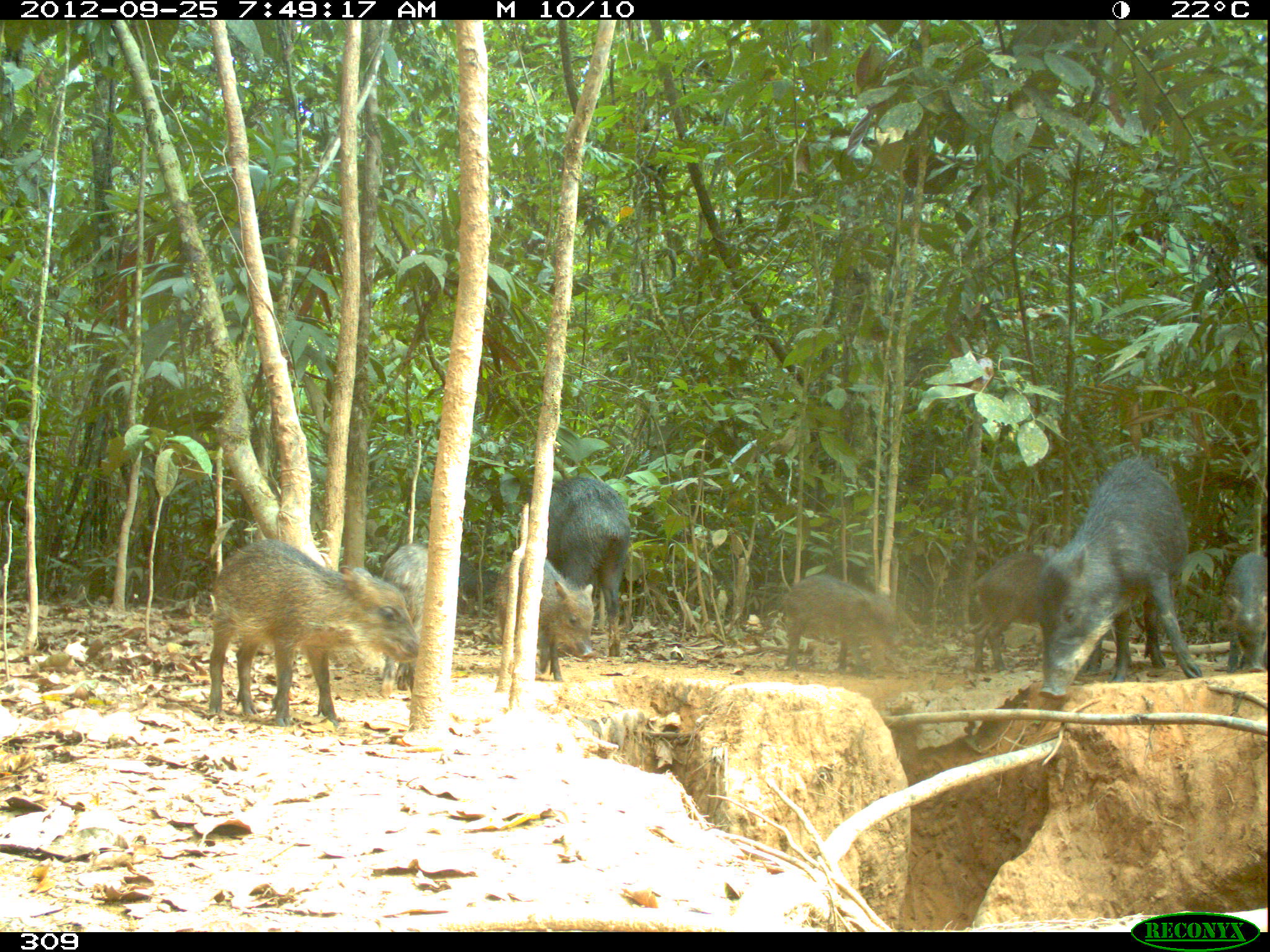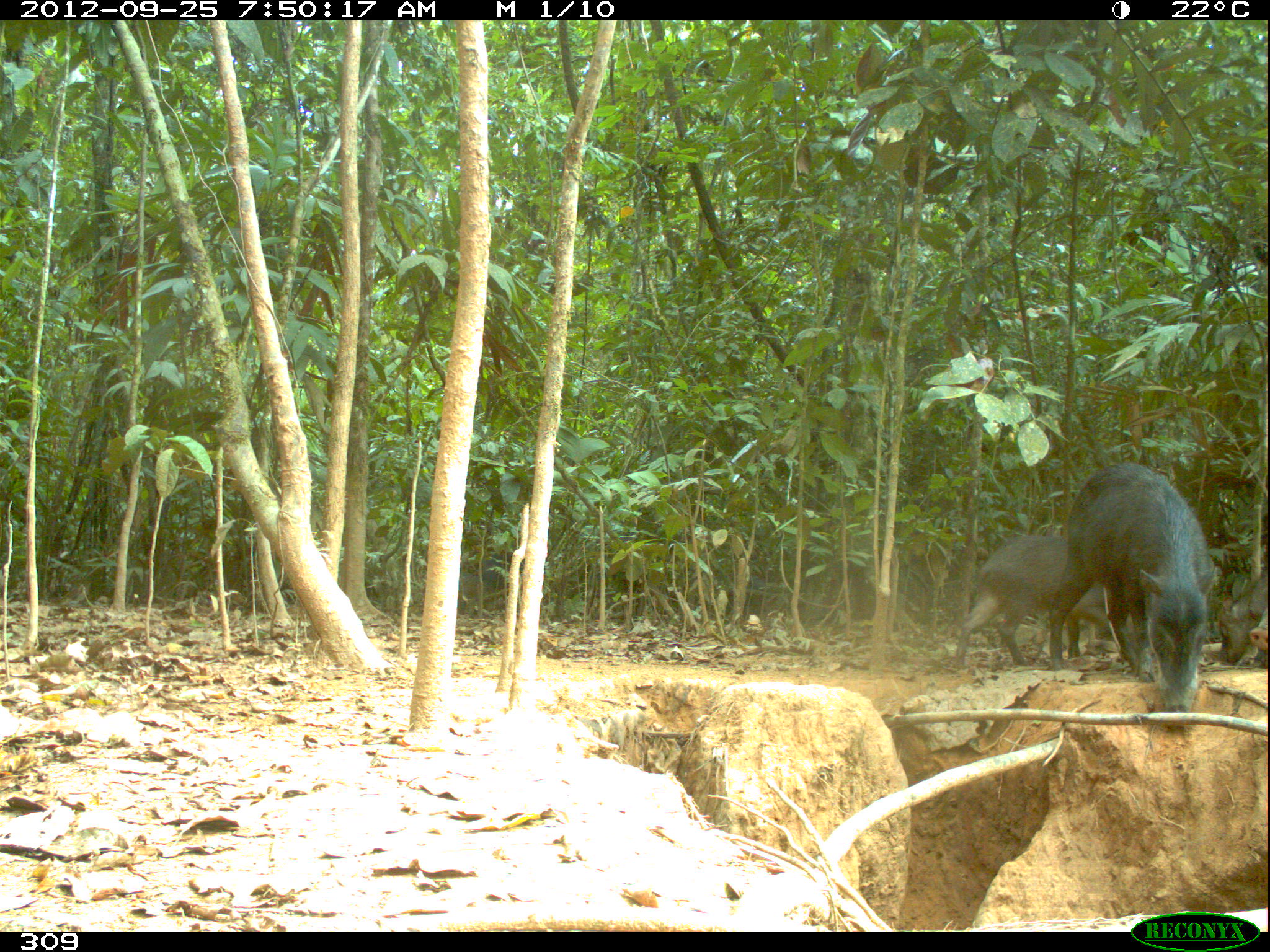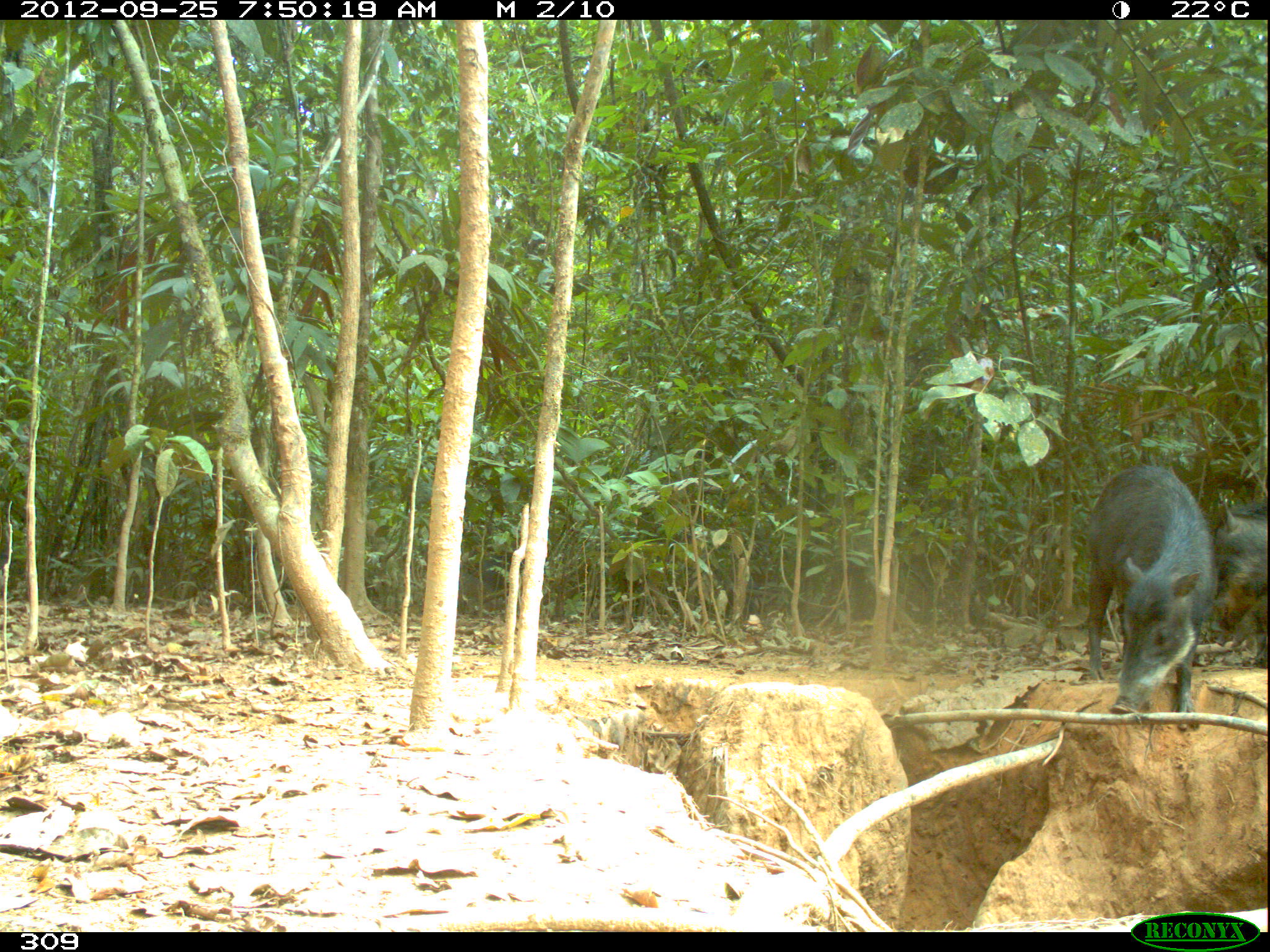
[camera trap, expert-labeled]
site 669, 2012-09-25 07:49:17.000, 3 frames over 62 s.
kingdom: Animalia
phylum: Chordata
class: Mammalia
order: Artiodactyla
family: Tayassuidae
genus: Tayassu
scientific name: Tayassu pecari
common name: white-lipped peccary